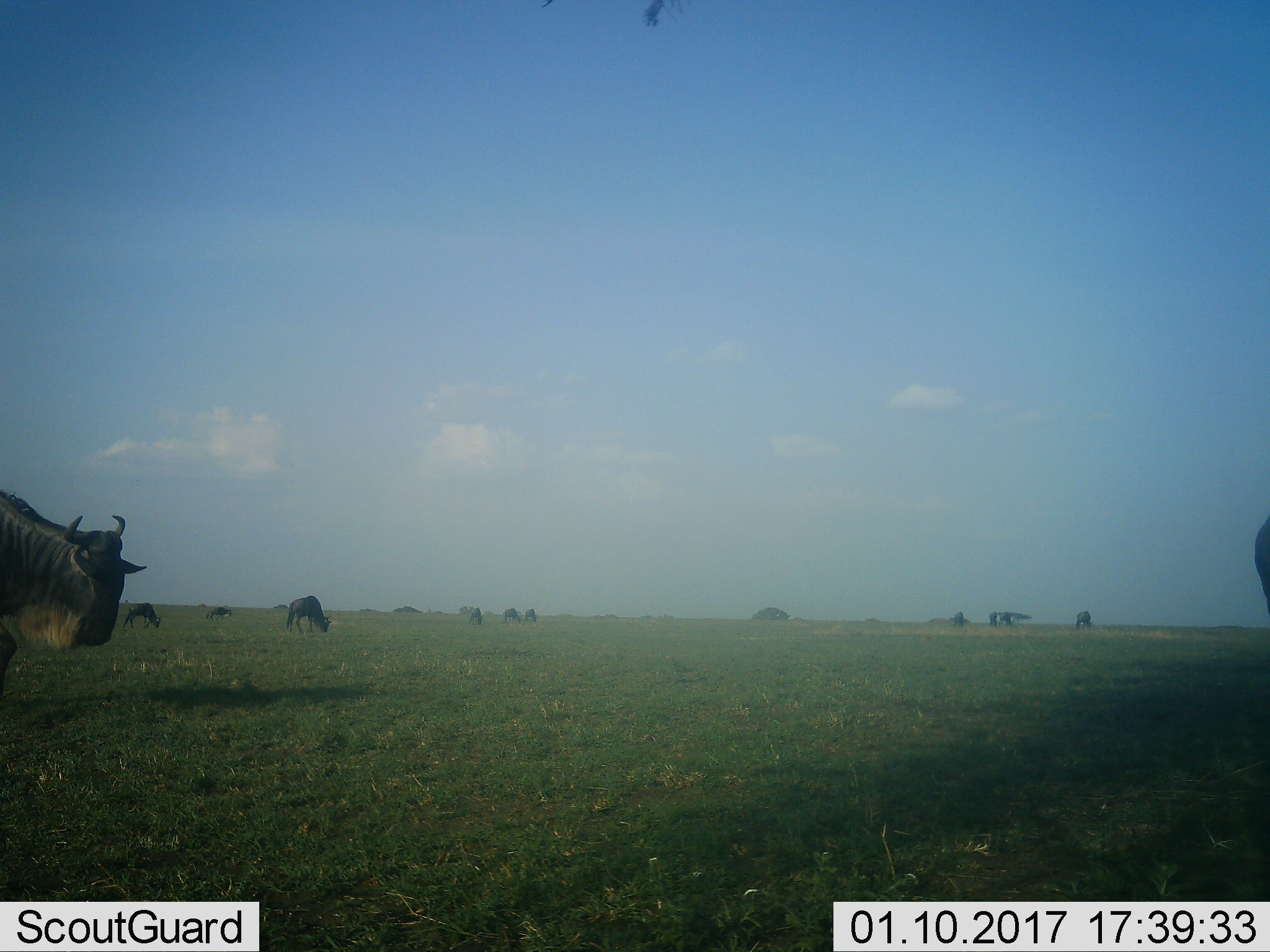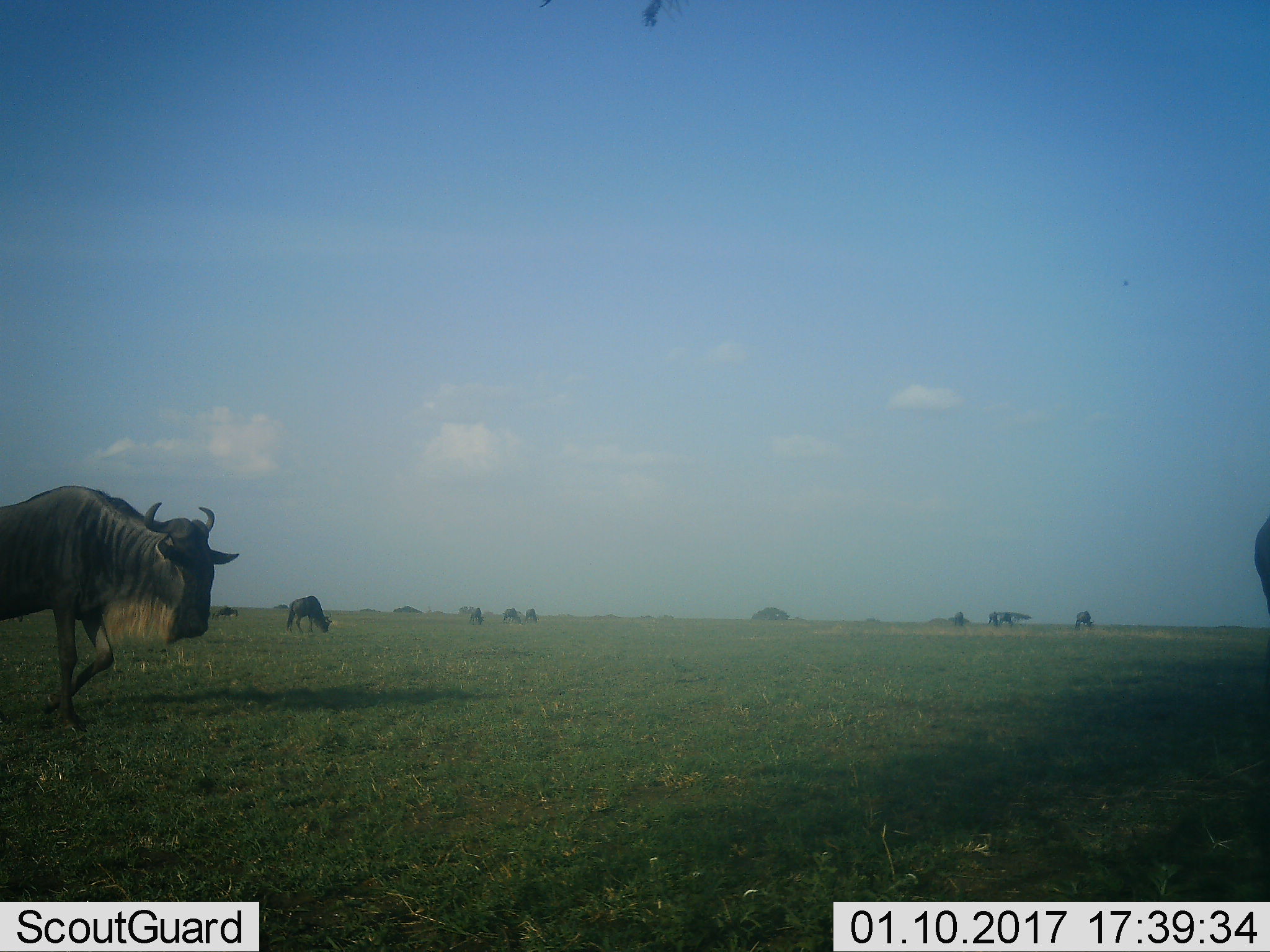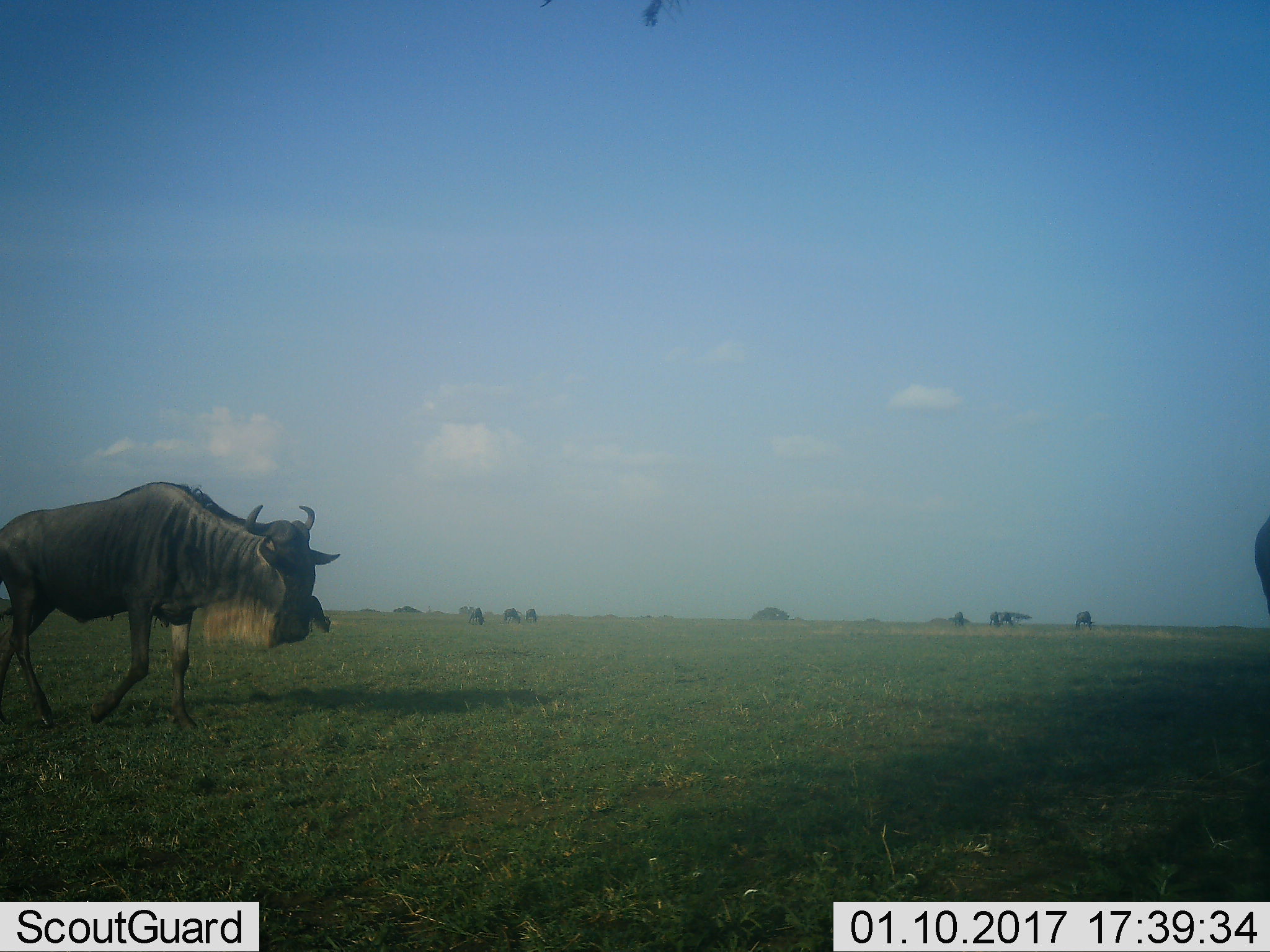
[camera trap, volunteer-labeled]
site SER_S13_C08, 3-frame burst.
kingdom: Animalia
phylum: Chordata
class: Mammalia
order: Artiodactyla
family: Bovidae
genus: Connochaetes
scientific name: Connochaetes taurinus taurinus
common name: blue wildebeest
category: wildebeestblue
Wildebeestblue (blue wildebeest) (Connochaetes taurinus taurinus), count 10. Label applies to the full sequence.